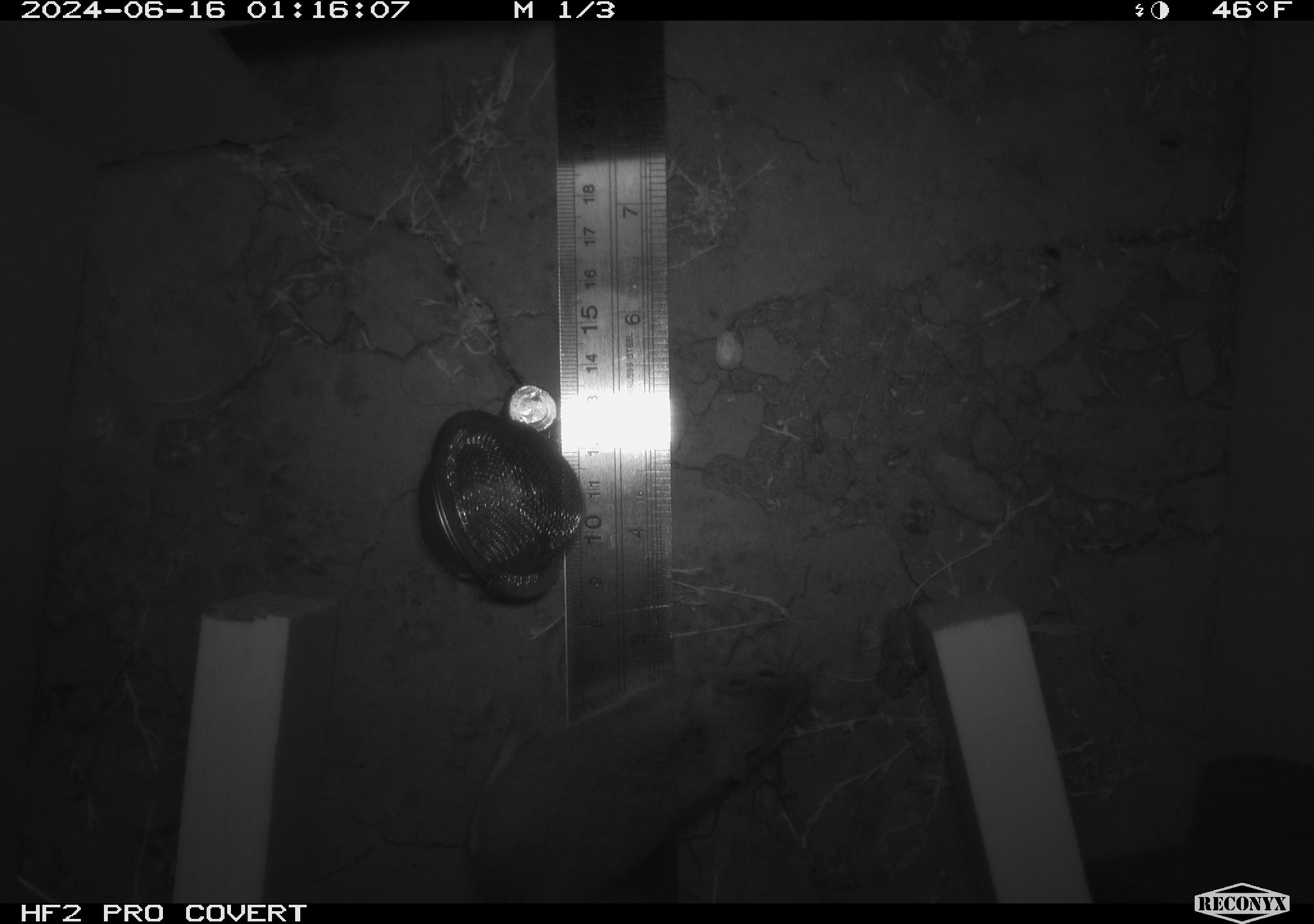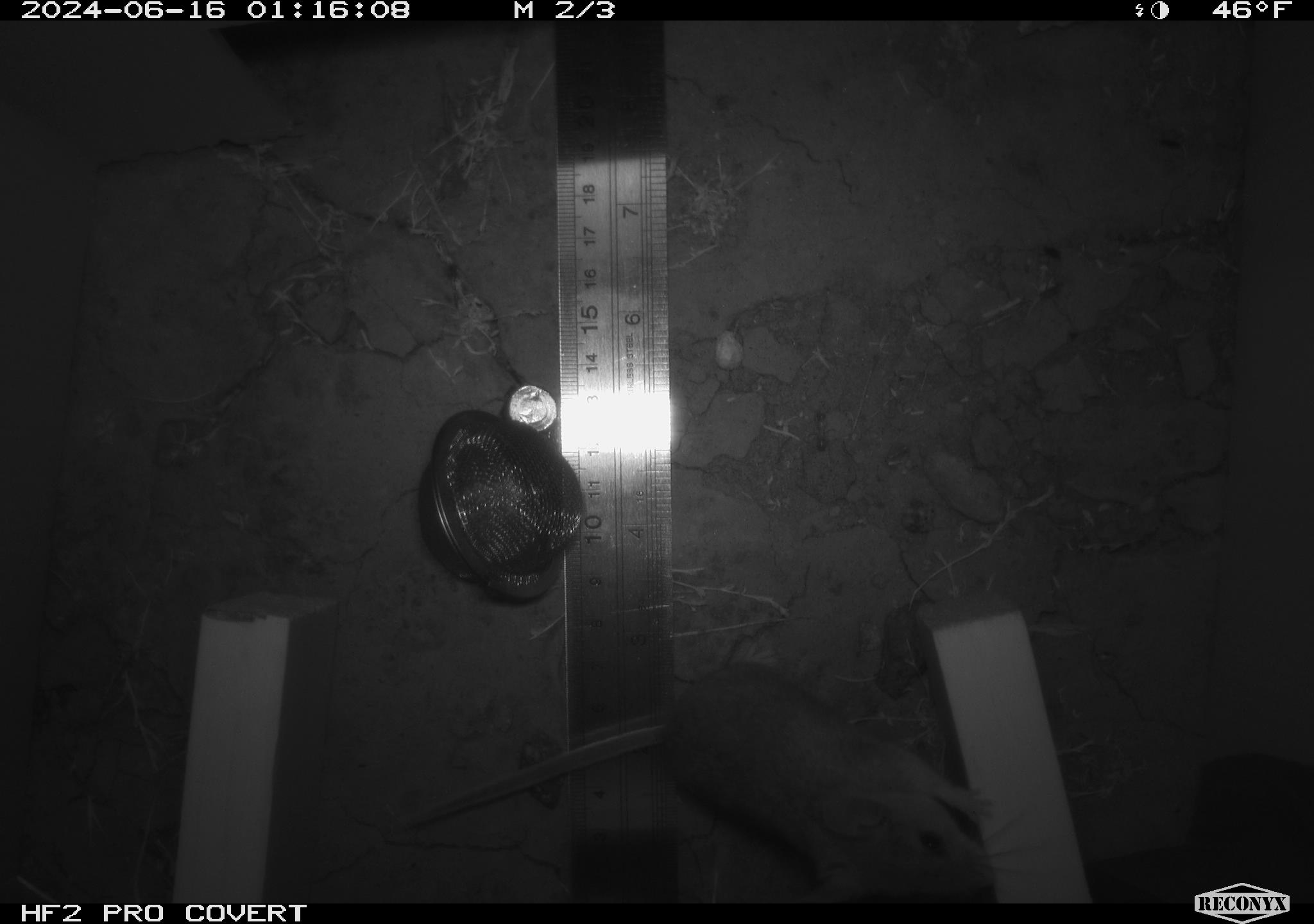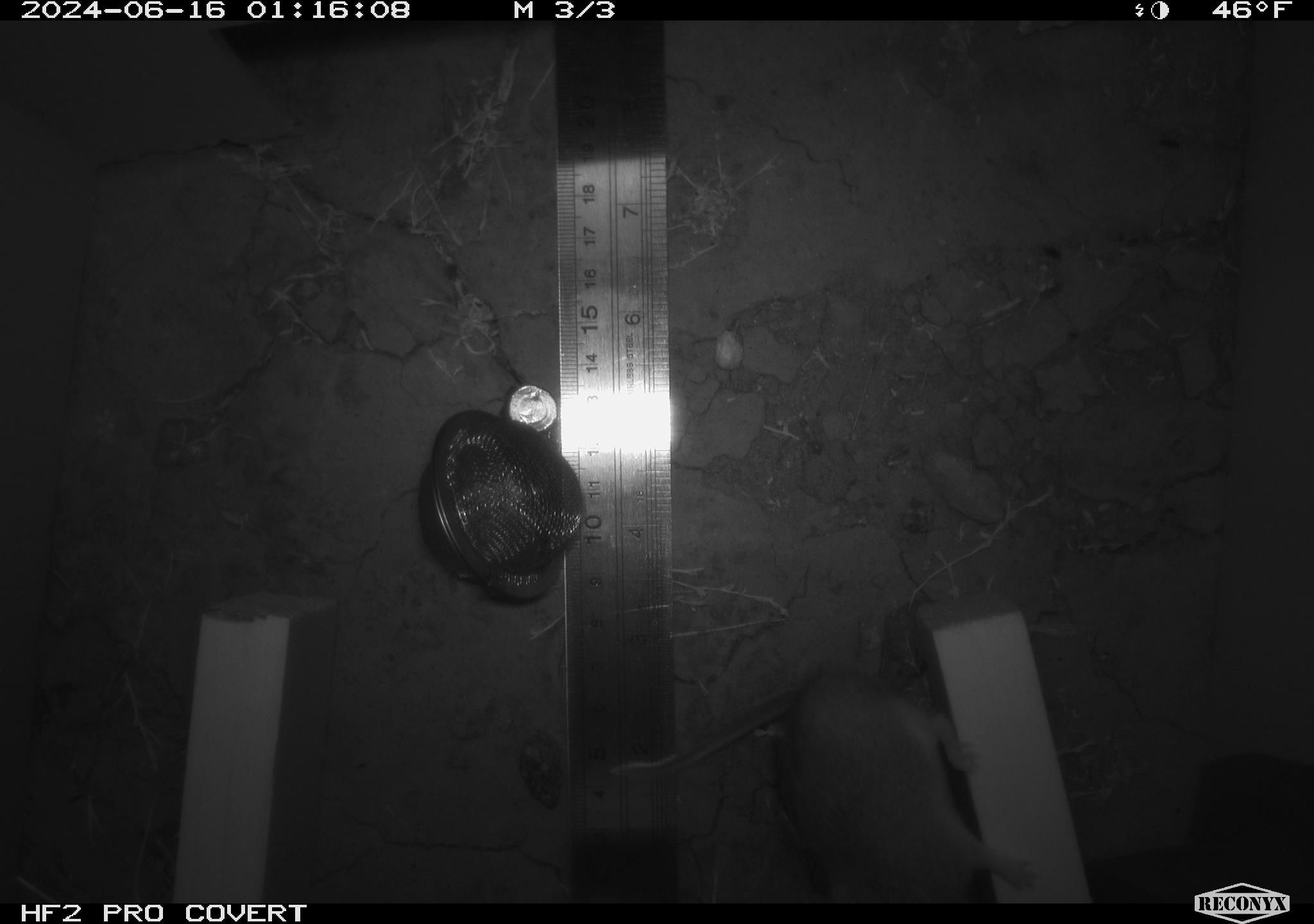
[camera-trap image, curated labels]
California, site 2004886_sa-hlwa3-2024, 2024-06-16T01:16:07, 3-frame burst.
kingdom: Animalia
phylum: Chordata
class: Mammalia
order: Rodentia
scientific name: Rodentia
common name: mouse species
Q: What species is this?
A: Mouse species (Rodentia).